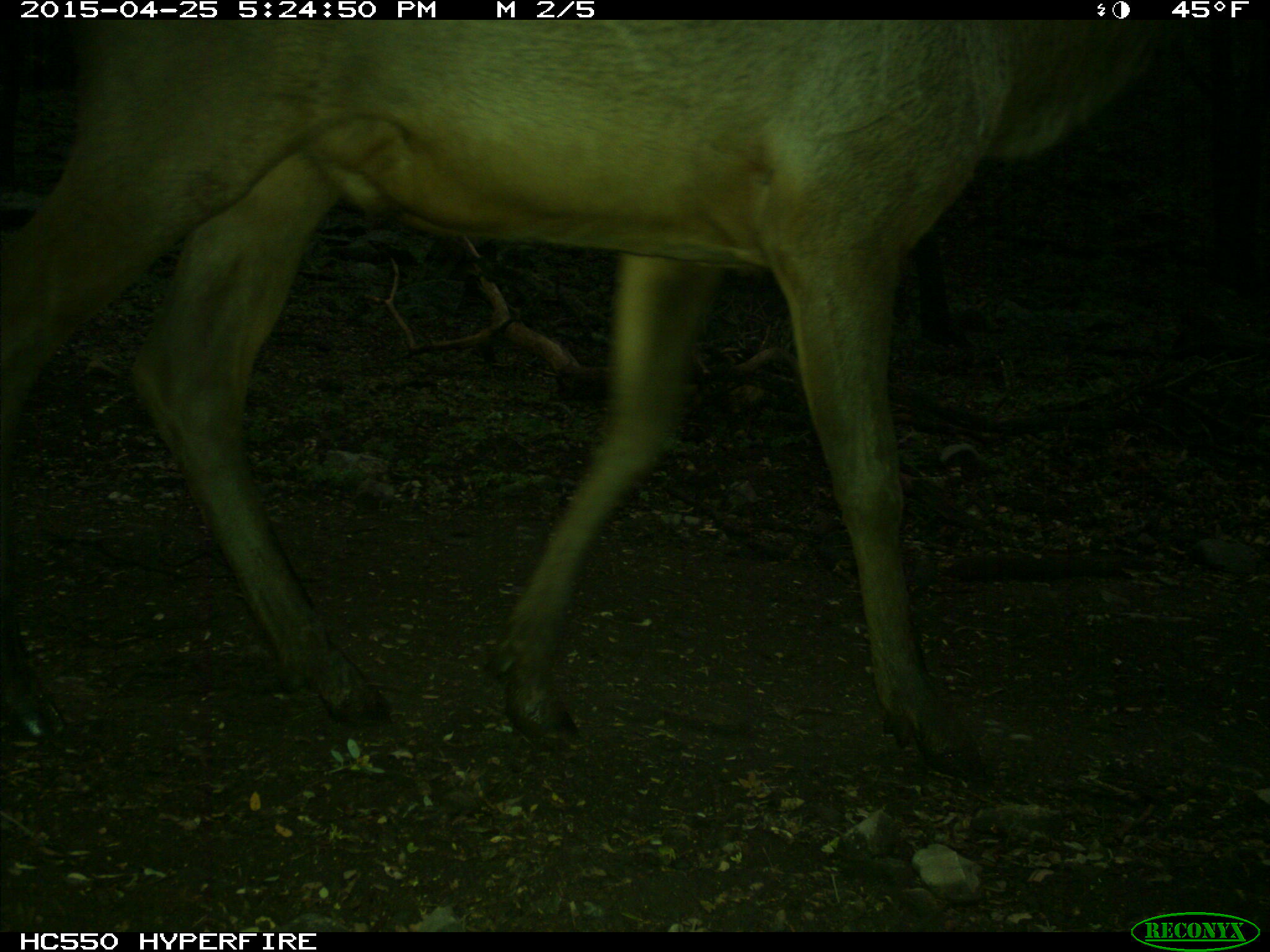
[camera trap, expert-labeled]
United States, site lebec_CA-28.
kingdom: Animalia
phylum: Chordata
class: Mammalia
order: Artiodactyla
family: Cervidae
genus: Cervus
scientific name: Cervus canadensis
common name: elk